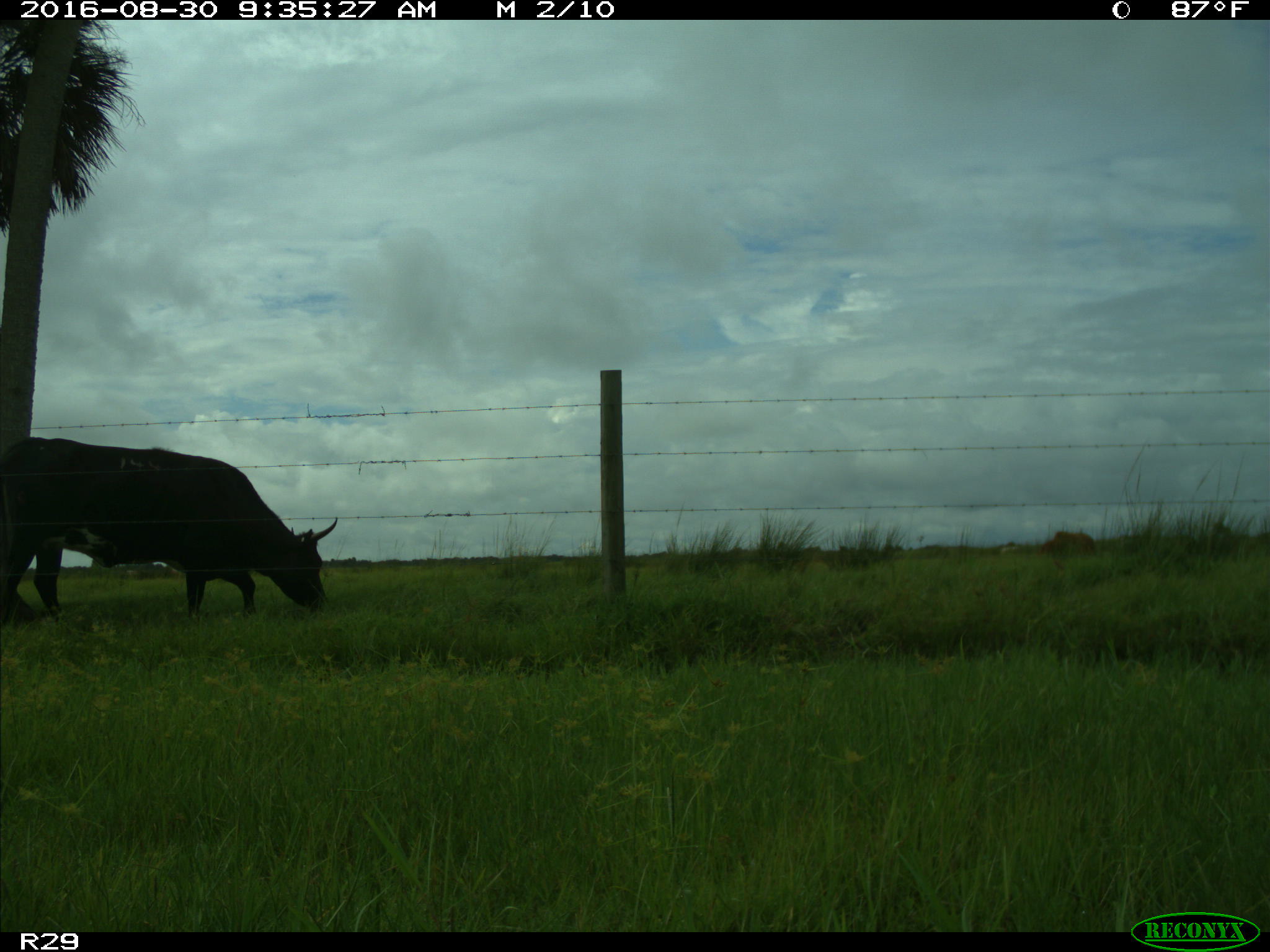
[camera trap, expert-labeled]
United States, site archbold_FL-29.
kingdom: Animalia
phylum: Chordata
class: Mammalia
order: Artiodactyla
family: Bovidae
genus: Bos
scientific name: Bos taurus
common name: domestic cow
Bos taurus (domestic cow).